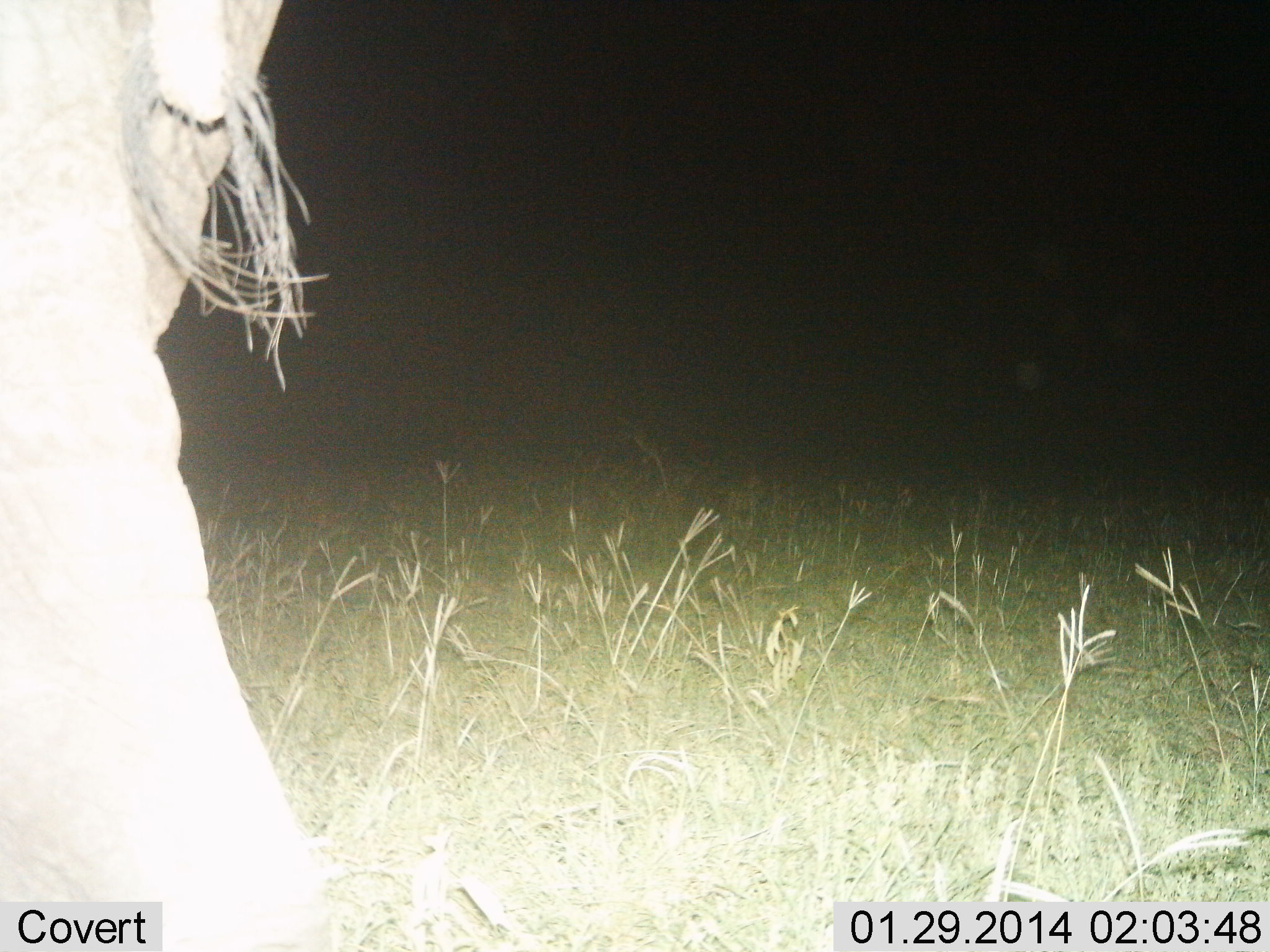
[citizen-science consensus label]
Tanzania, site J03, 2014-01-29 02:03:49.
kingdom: Animalia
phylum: Chordata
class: Mammalia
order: Proboscidea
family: Elephantidae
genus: Loxodonta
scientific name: Loxodonta africana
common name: african bush elephant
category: elephant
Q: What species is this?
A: Elephant (african bush elephant) (Loxodonta africana).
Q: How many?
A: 1.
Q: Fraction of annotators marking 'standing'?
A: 40%.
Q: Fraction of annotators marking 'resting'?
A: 0%.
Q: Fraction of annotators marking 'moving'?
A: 60%.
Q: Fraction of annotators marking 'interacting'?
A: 0%.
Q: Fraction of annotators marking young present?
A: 0%.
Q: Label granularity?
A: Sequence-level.